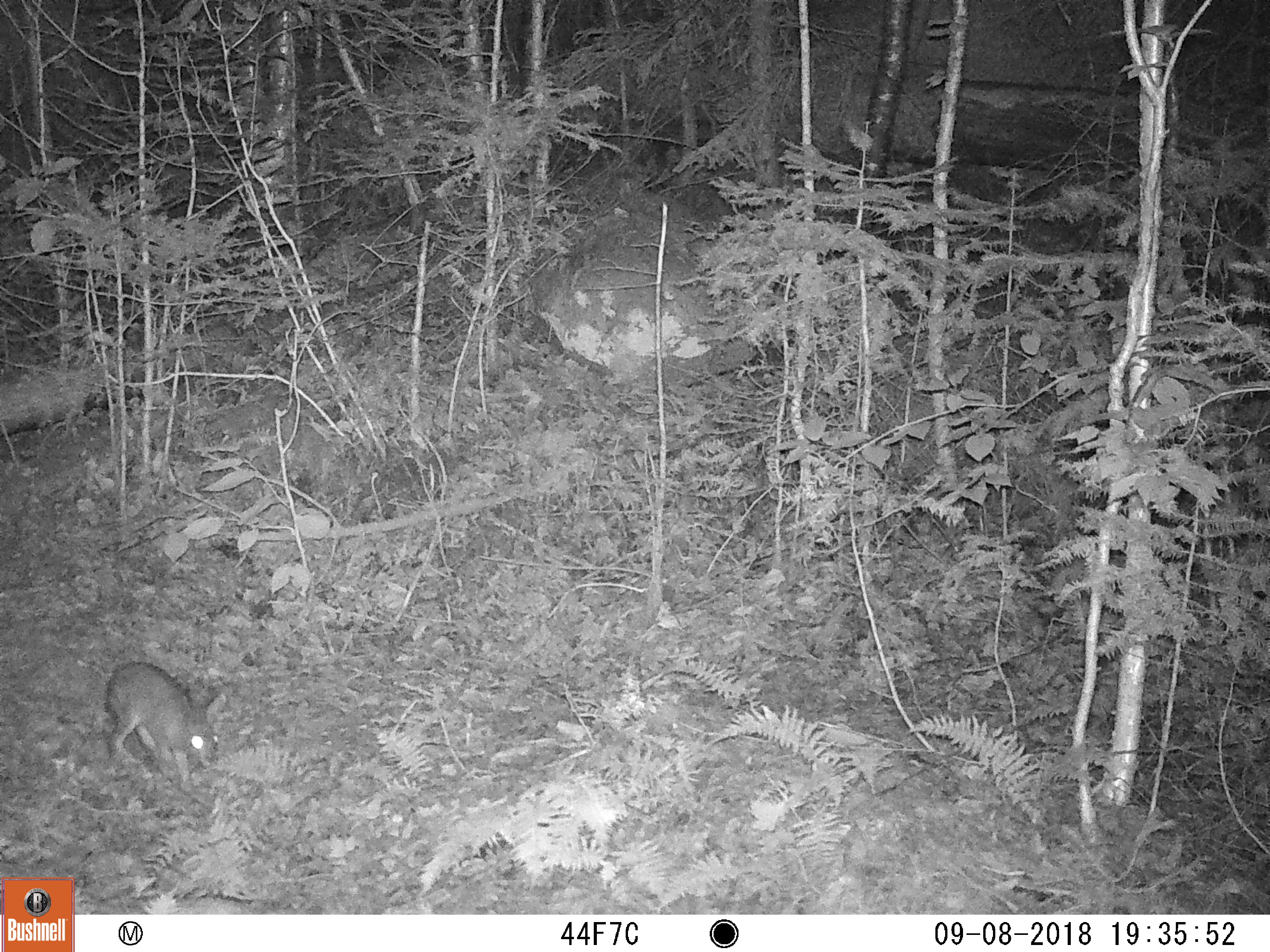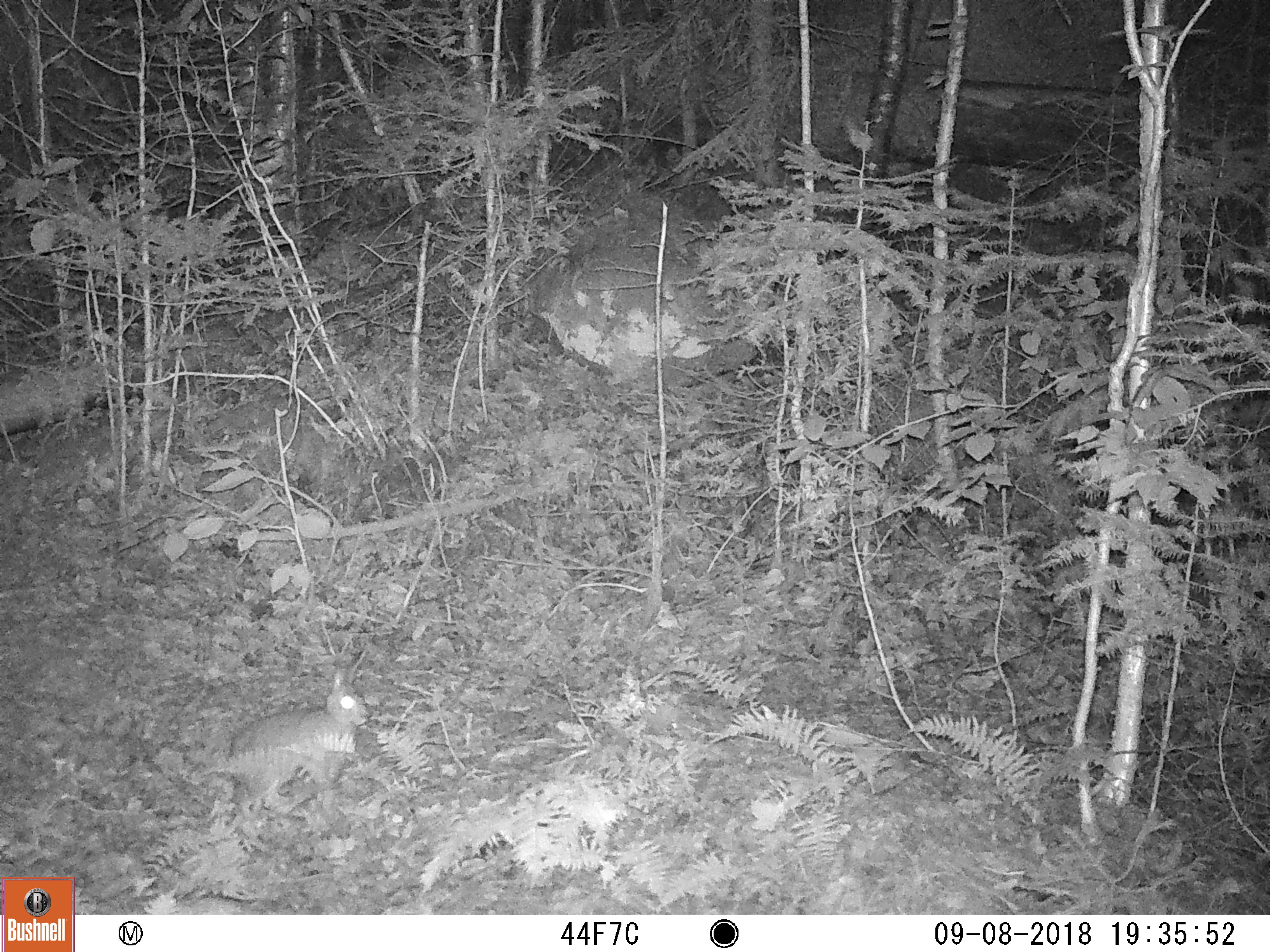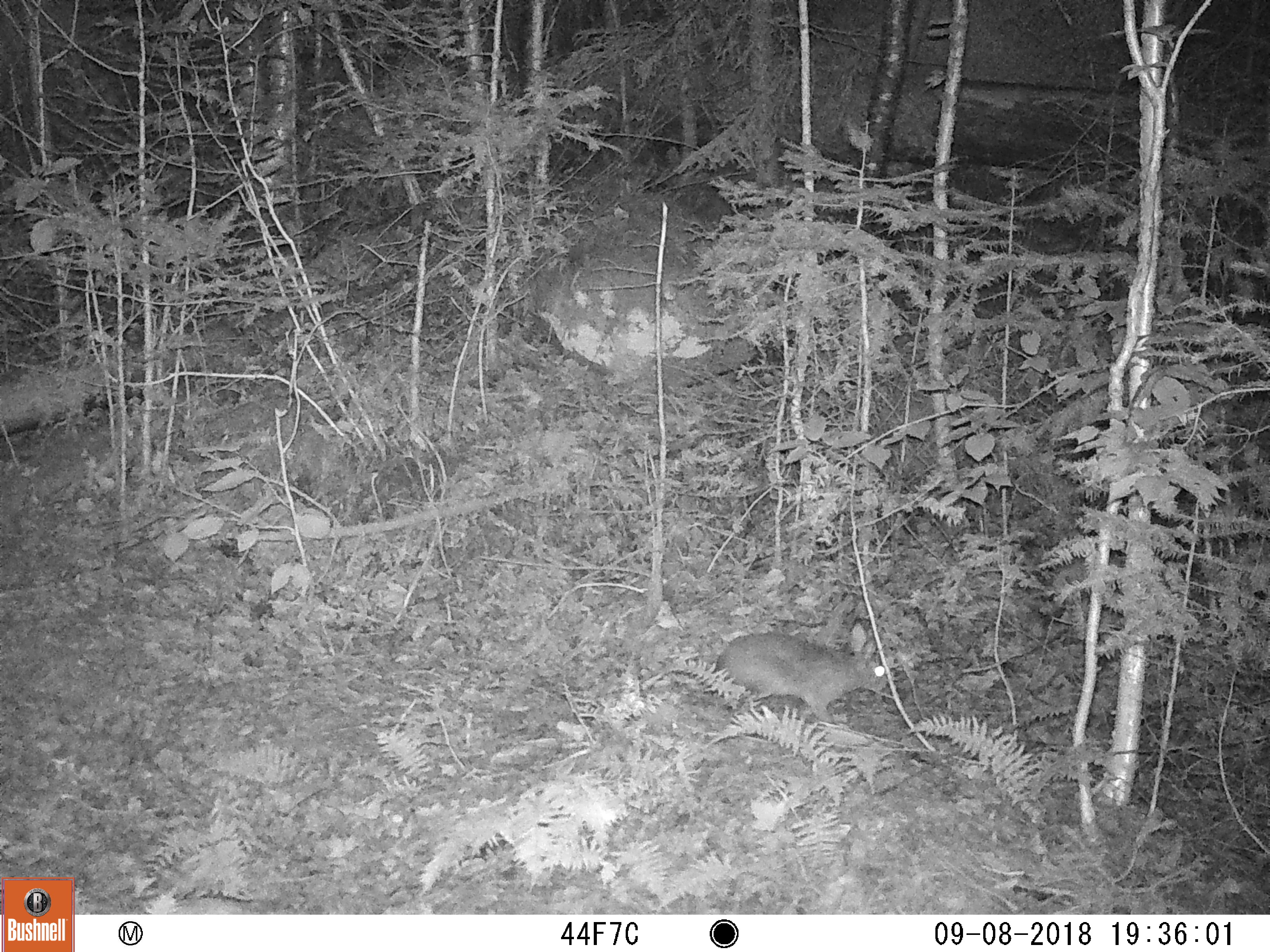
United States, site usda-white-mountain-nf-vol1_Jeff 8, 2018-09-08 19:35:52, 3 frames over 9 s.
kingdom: Animalia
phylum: Chordata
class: Mammalia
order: Lagomorpha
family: Leporidae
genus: Lepus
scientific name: Lepus americanus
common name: snowshoe hare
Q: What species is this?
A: Snowshoe hare (Lepus americanus).